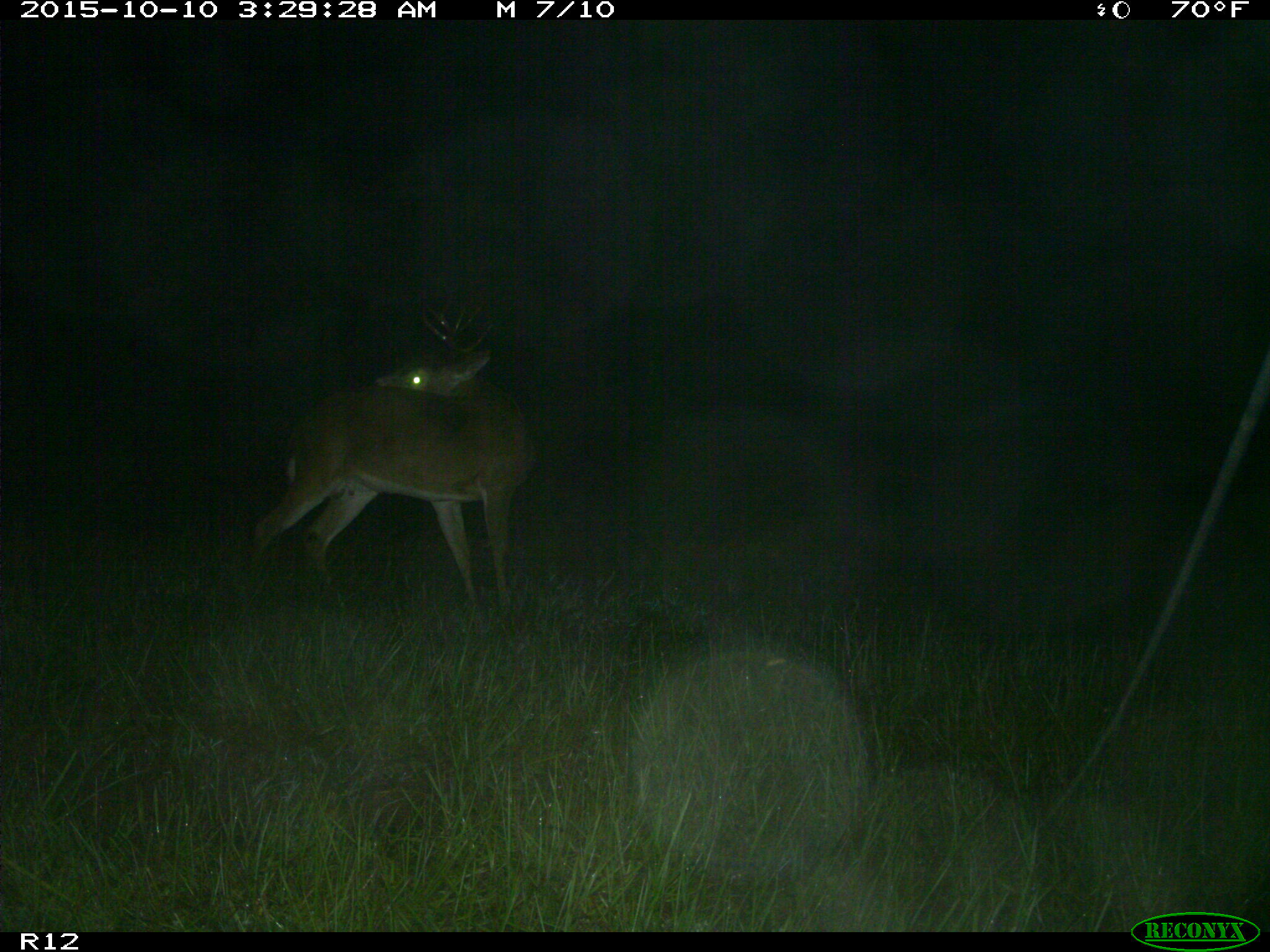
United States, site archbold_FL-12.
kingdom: Animalia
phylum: Chordata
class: Mammalia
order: Artiodactyla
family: Cervidae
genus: Odocoileus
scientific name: Odocoileus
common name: deer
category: unidentified deer